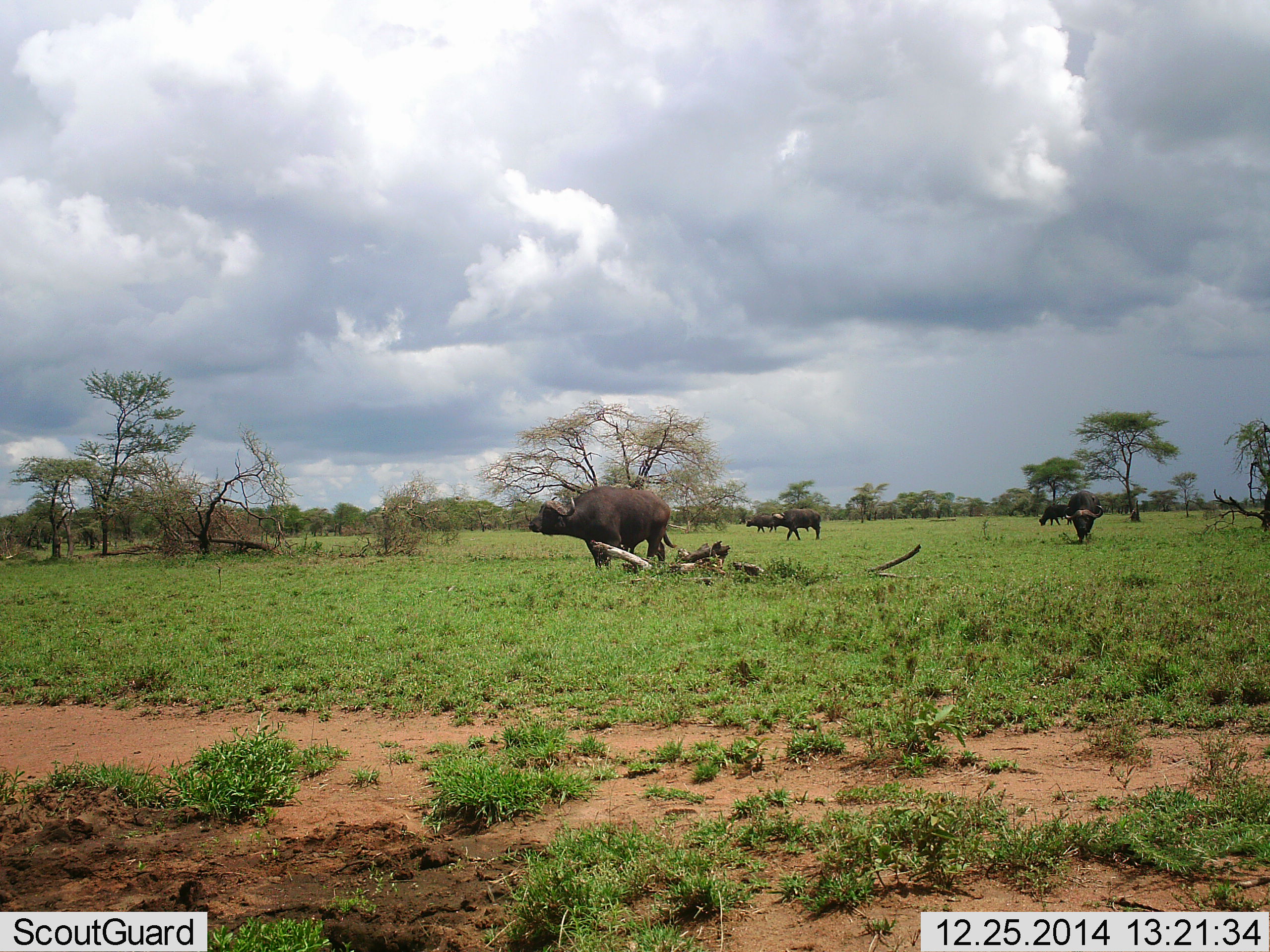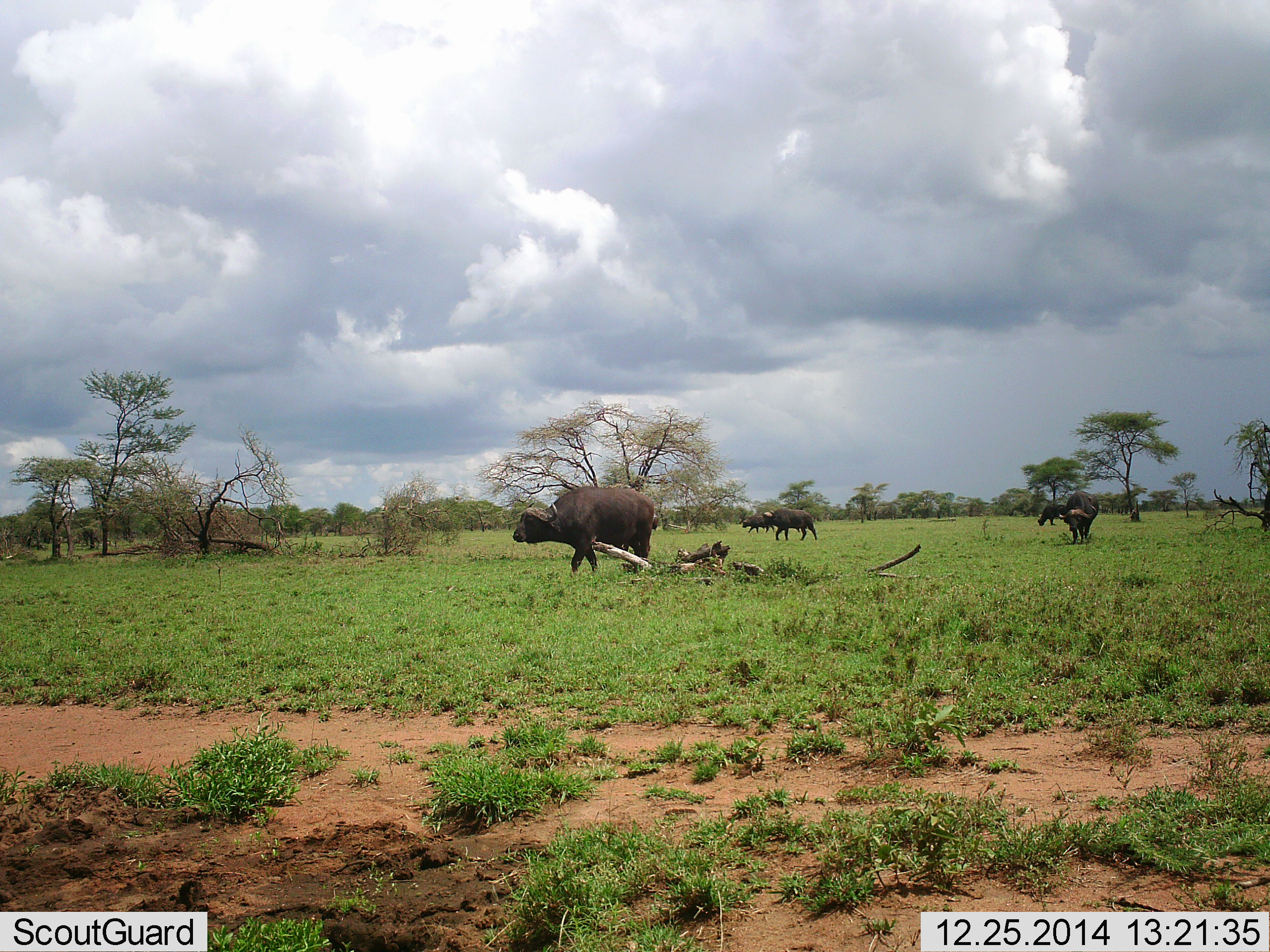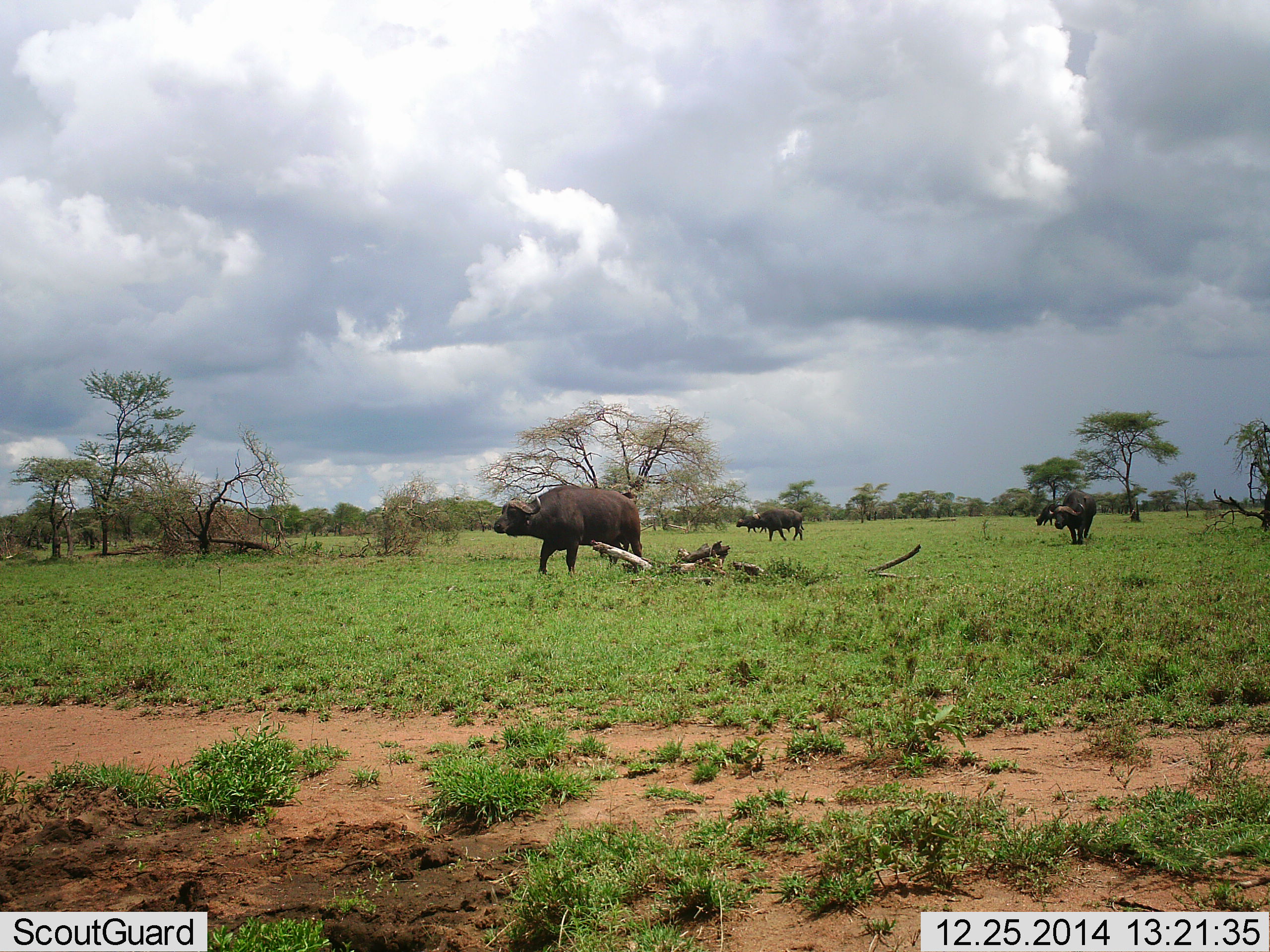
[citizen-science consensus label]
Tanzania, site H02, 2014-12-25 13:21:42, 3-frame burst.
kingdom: Animalia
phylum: Chordata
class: Mammalia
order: Artiodactyla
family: Bovidae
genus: Syncerus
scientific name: Syncerus caffer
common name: cape buffalo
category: buffalo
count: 5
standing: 30%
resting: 0%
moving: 80%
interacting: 0%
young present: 0%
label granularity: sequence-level